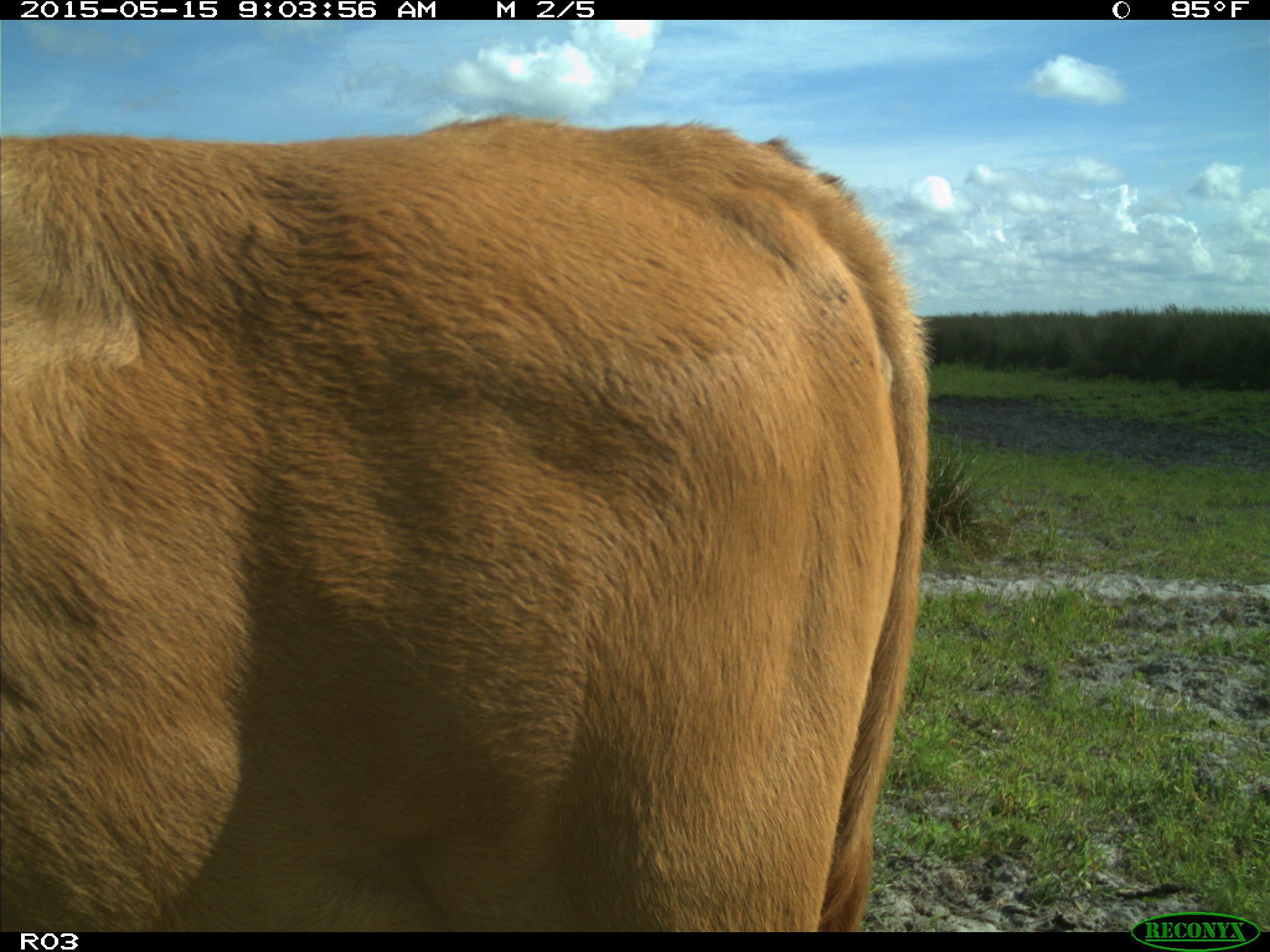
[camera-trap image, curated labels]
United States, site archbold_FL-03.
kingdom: Animalia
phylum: Chordata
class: Mammalia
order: Artiodactyla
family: Bovidae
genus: Bos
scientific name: Bos taurus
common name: domestic cow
Bos taurus (domestic cow).